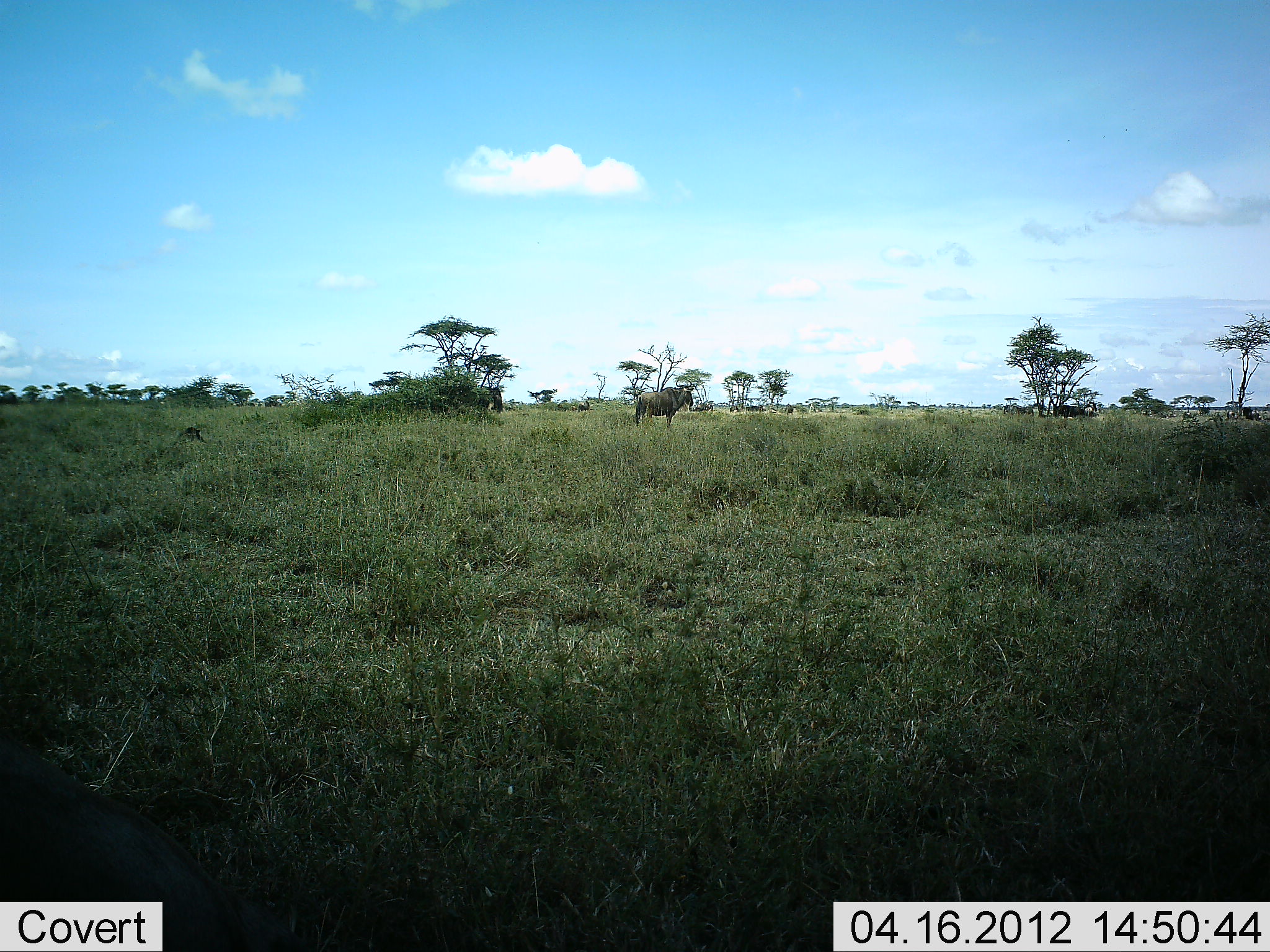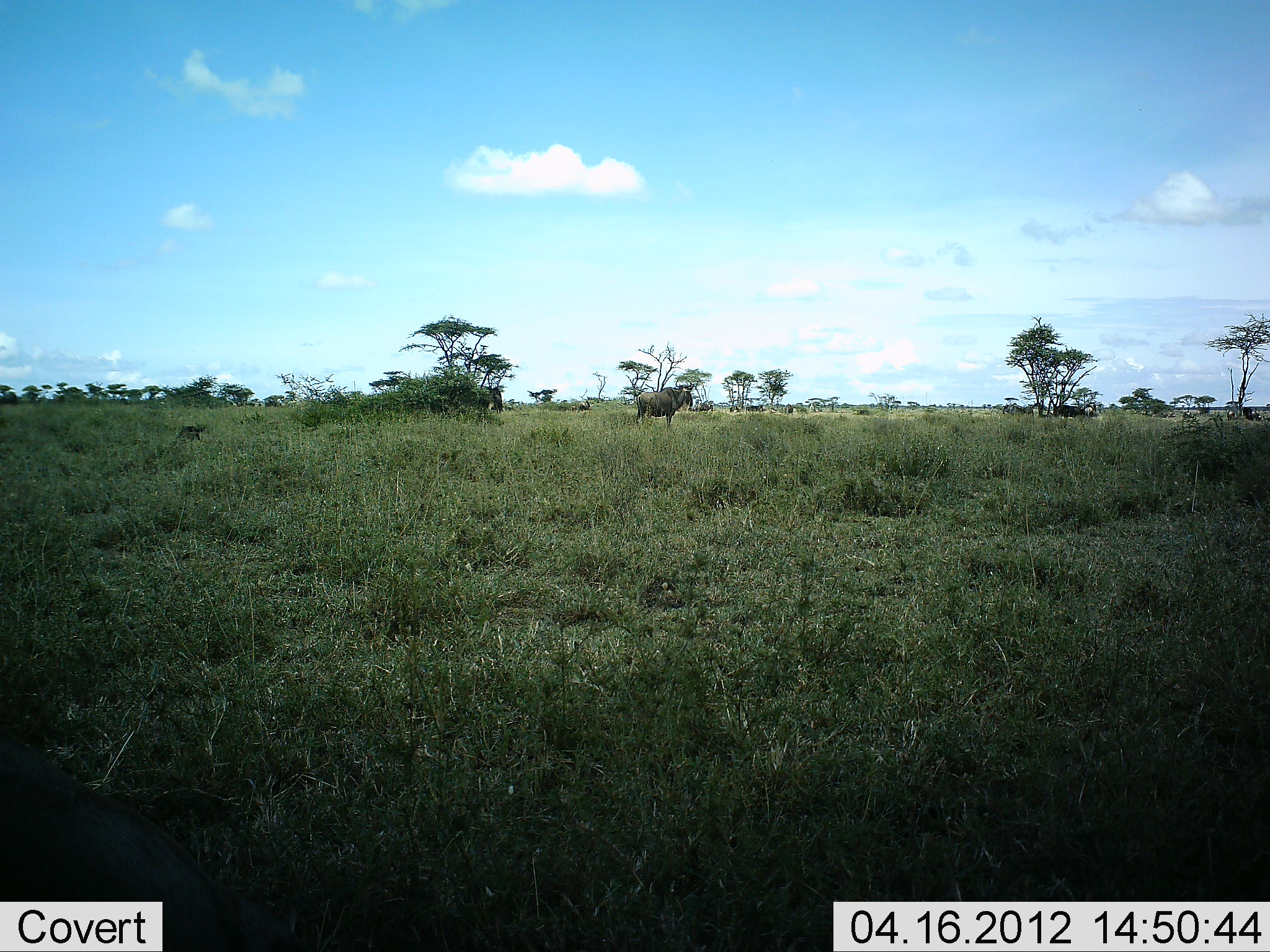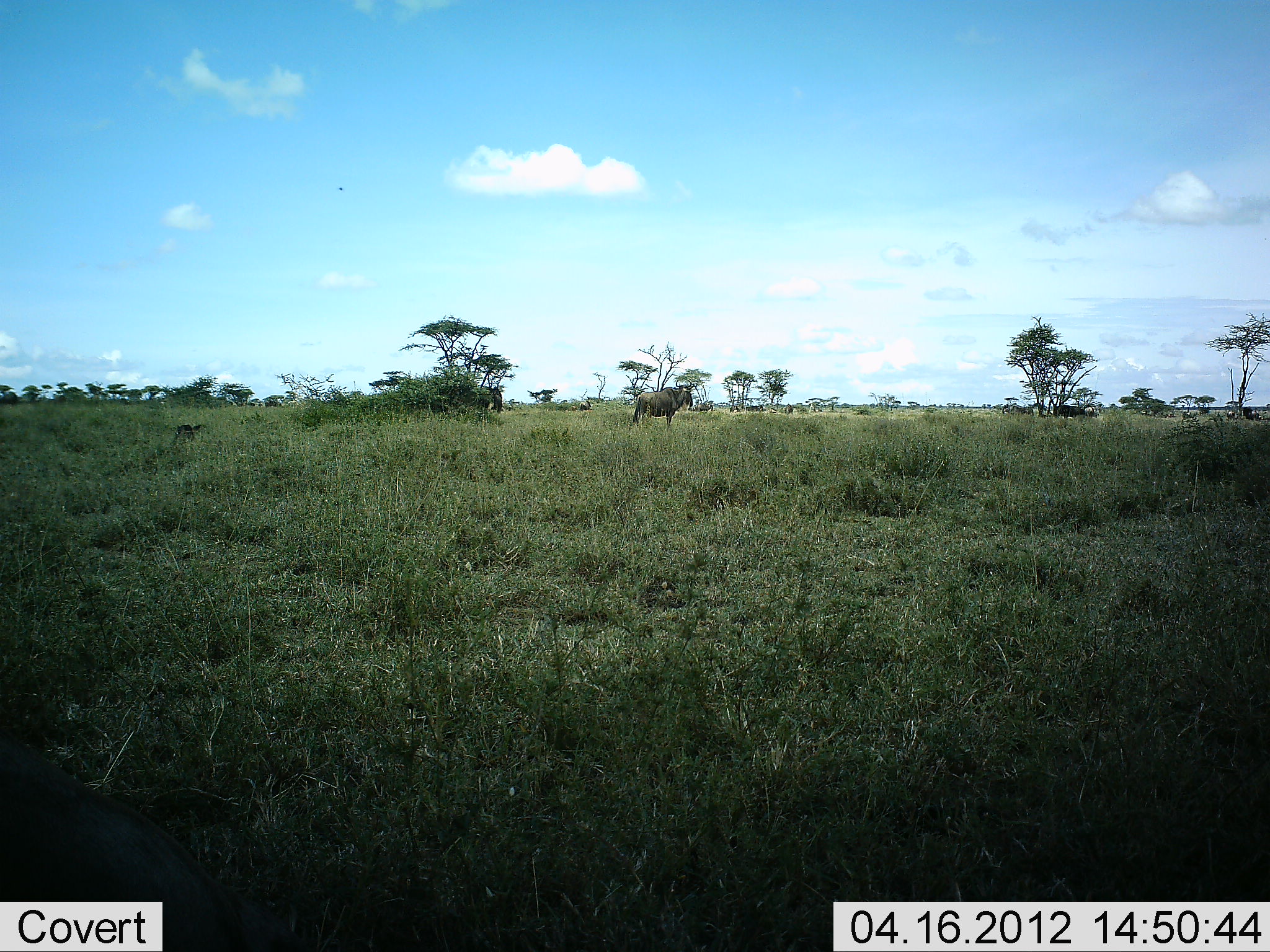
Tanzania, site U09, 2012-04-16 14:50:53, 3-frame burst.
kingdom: Animalia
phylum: Chordata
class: Mammalia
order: Artiodactyla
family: Bovidae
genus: Connochaetes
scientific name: Connochaetes taurinus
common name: blue wildebeest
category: wildebeest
Wildebeest (blue wildebeest) (Connochaetes taurinus), count 2. Behavior (volunteer vote fractions): standing 86%, resting 36%, moving 7%, interacting 0%. Young present (vote fraction): 0%. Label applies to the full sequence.